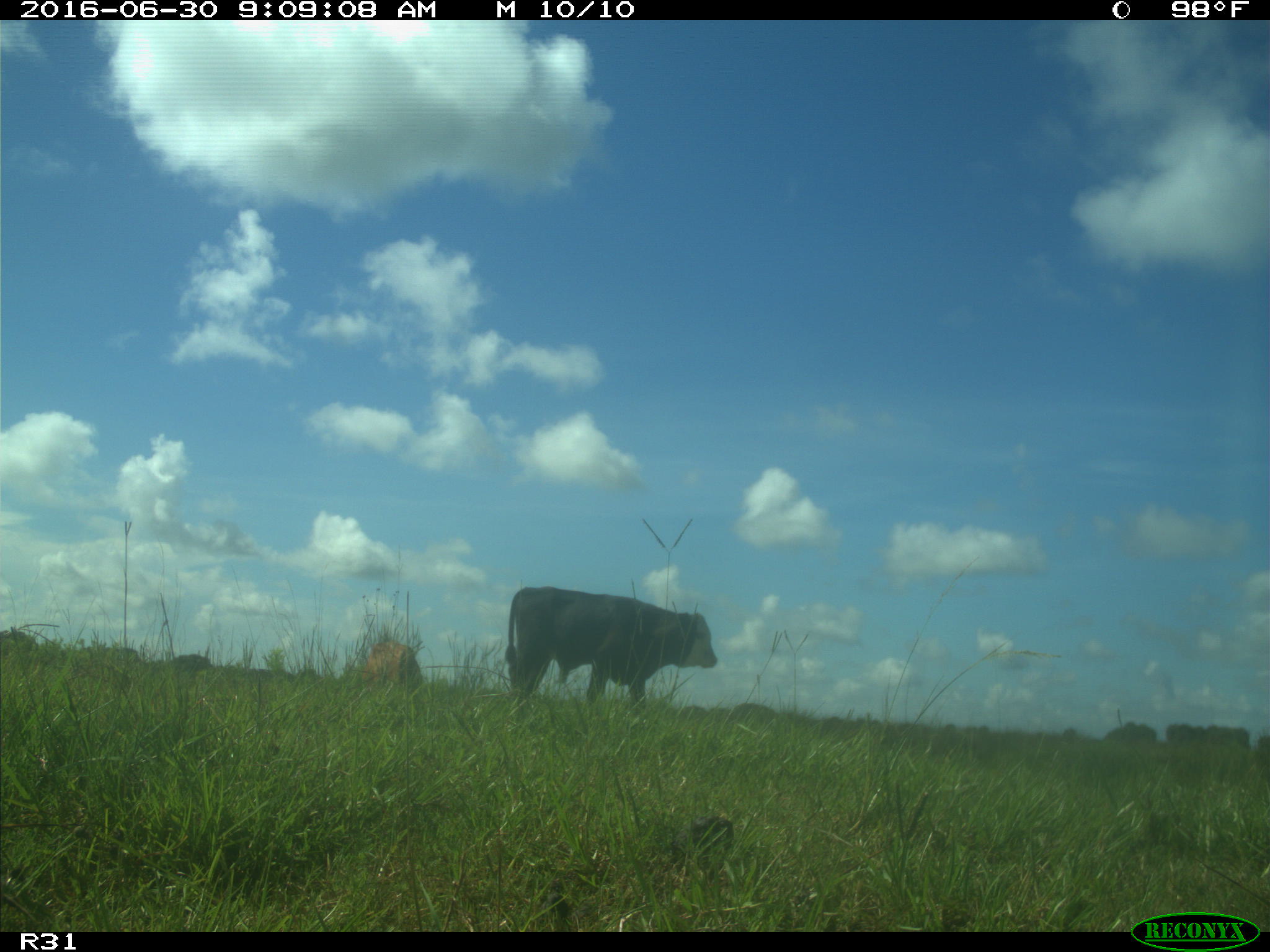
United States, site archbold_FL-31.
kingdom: Animalia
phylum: Chordata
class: Mammalia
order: Artiodactyla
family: Bovidae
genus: Bos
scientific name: Bos taurus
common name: domestic cow